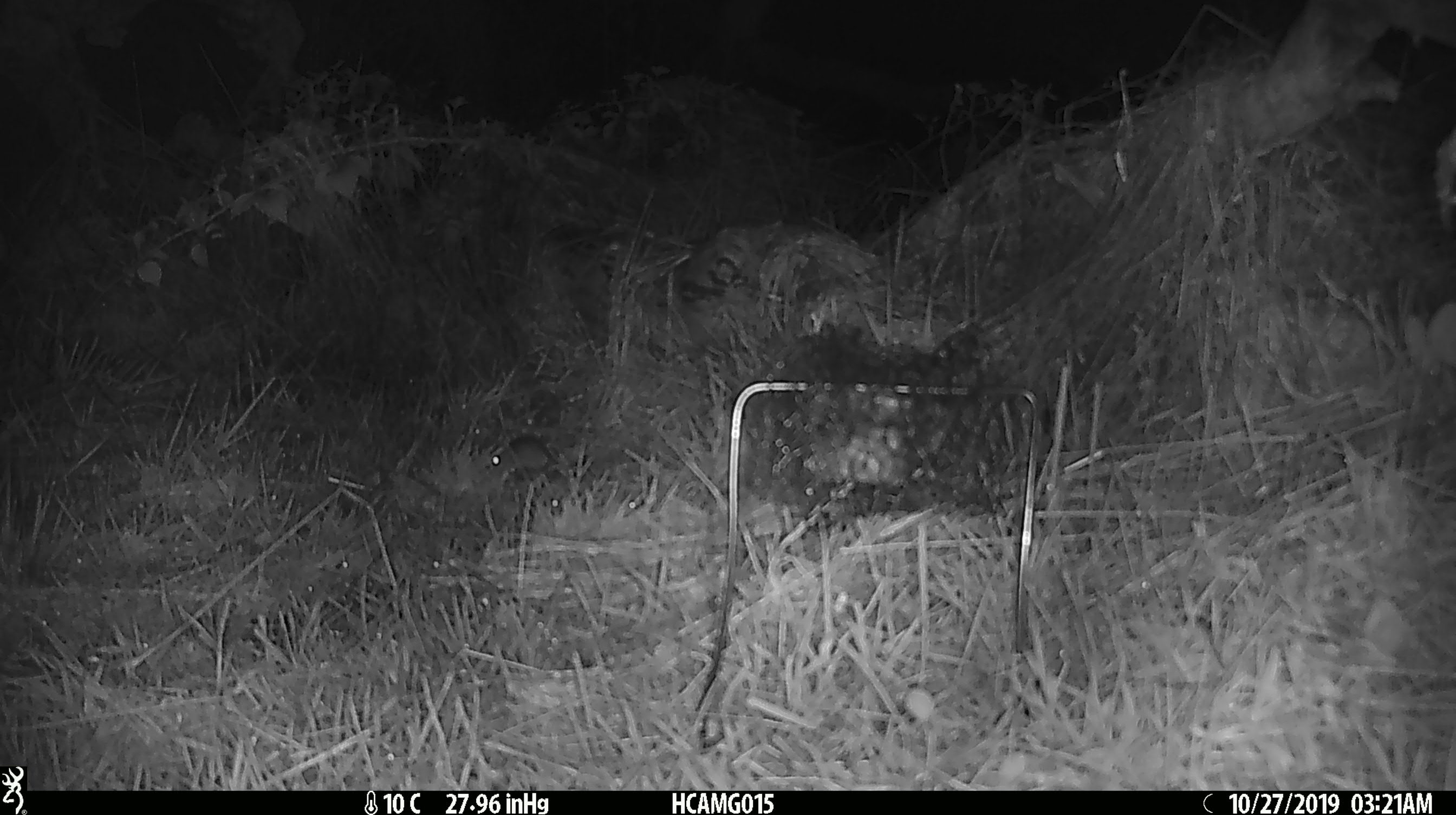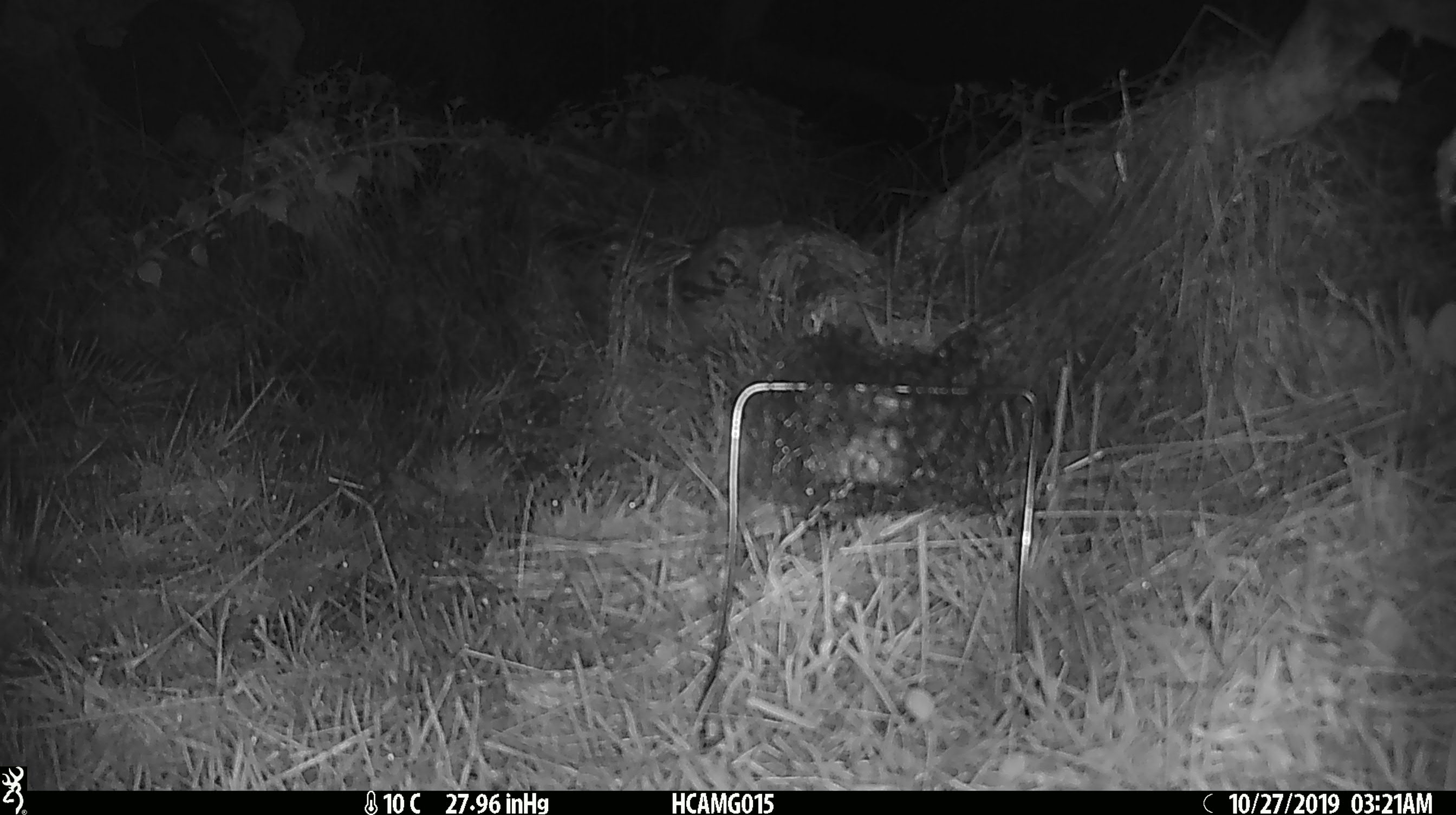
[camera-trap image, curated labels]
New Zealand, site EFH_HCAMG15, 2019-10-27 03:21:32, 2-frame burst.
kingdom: Animalia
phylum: Chordata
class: Mammalia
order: Rodentia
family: Muridae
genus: Mus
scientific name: Mus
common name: mouse